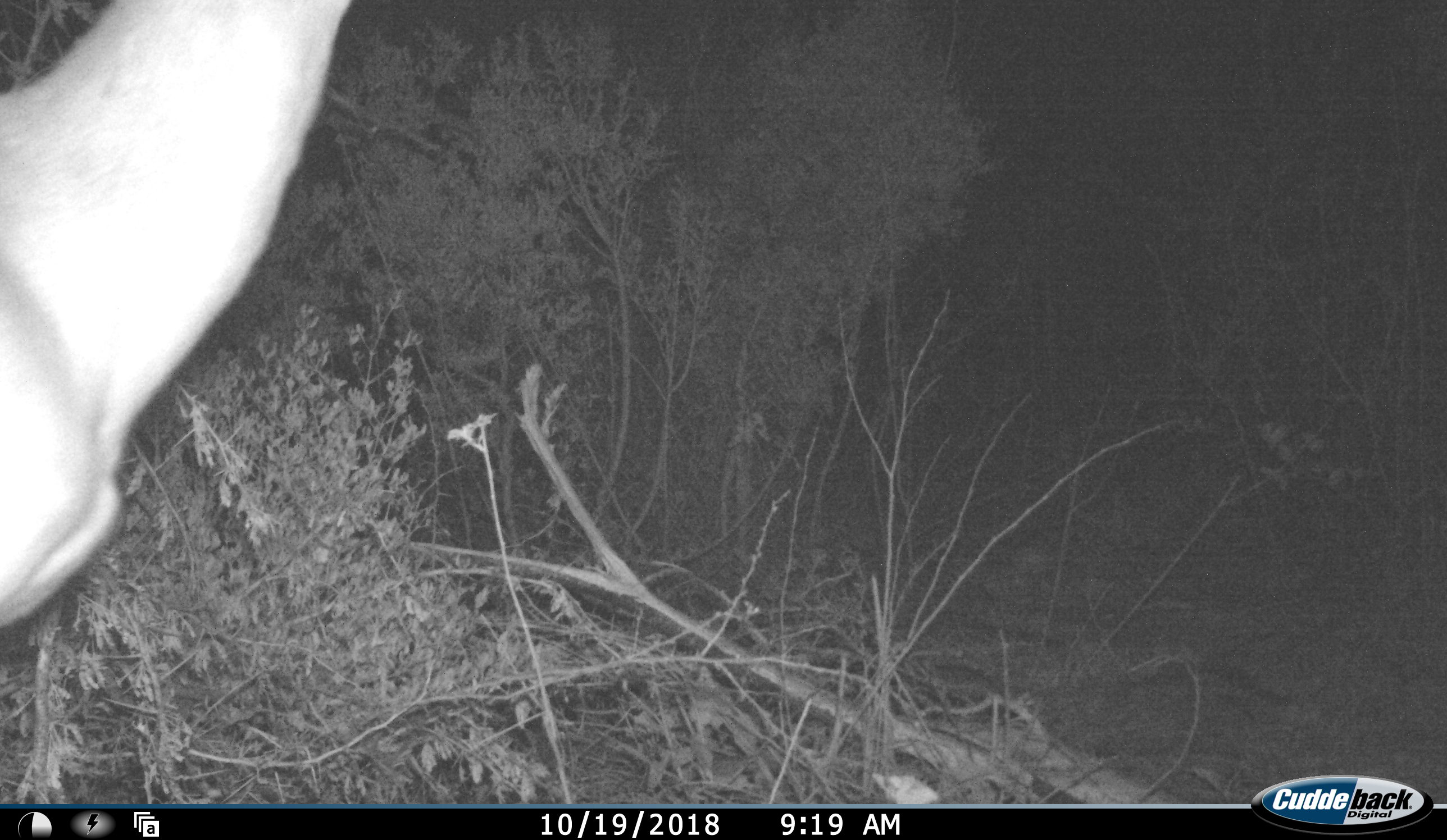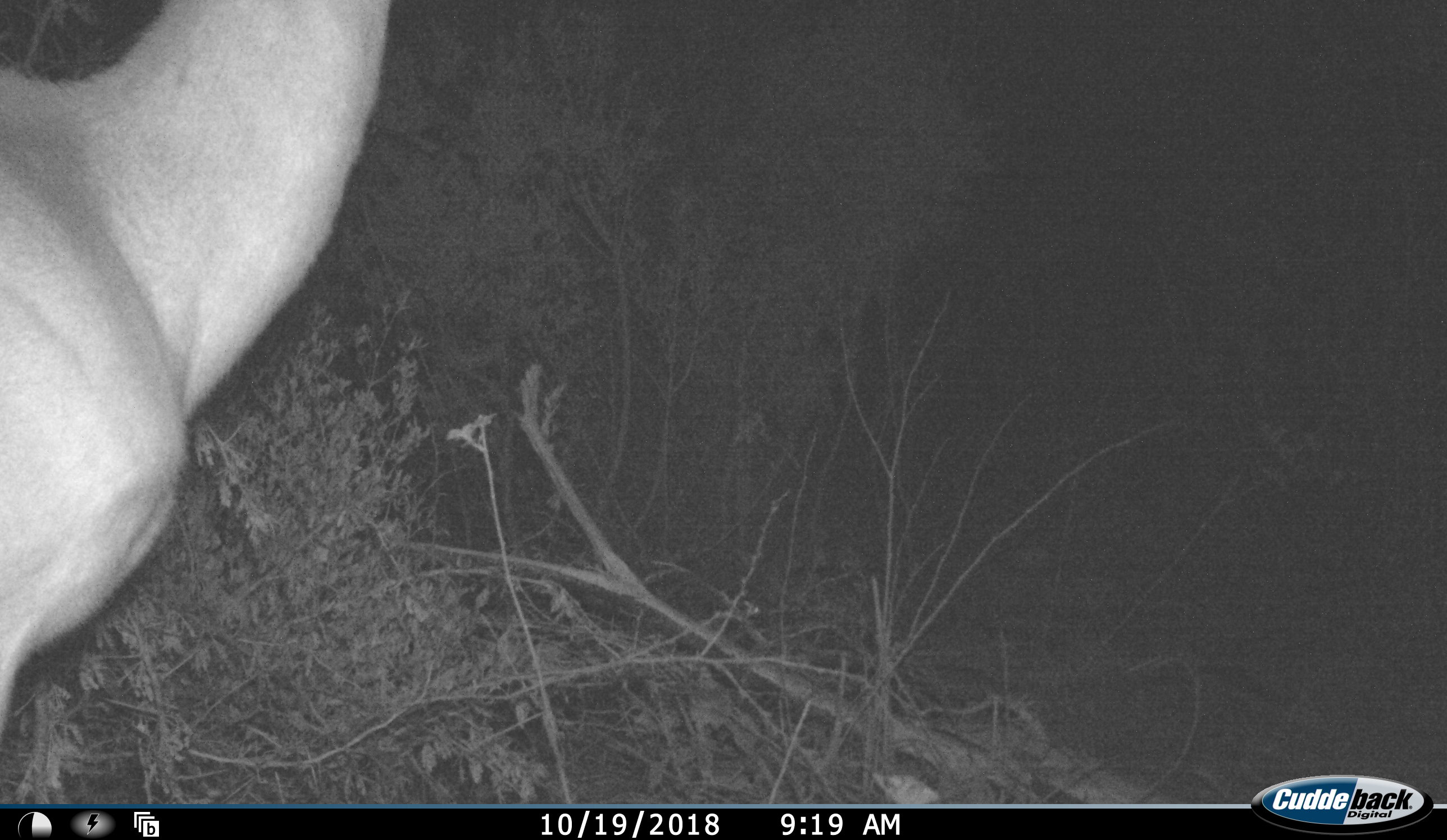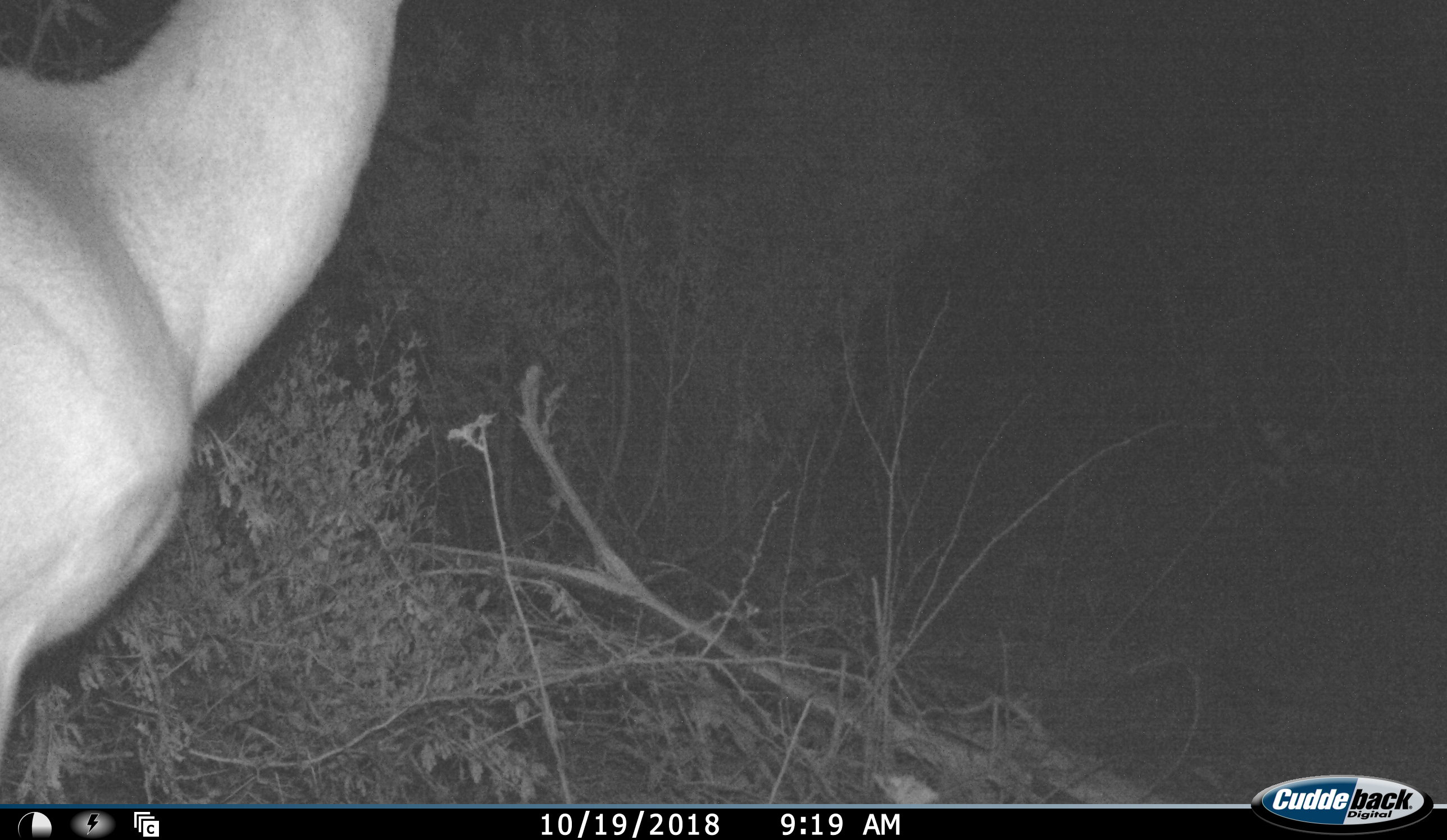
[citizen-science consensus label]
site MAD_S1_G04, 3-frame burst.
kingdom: Animalia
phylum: Chordata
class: Mammalia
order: Artiodactyla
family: Bovidae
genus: Aepyceros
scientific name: Aepyceros melampus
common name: impala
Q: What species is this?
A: Impala (Aepyceros melampus).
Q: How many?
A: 1.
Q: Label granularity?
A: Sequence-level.